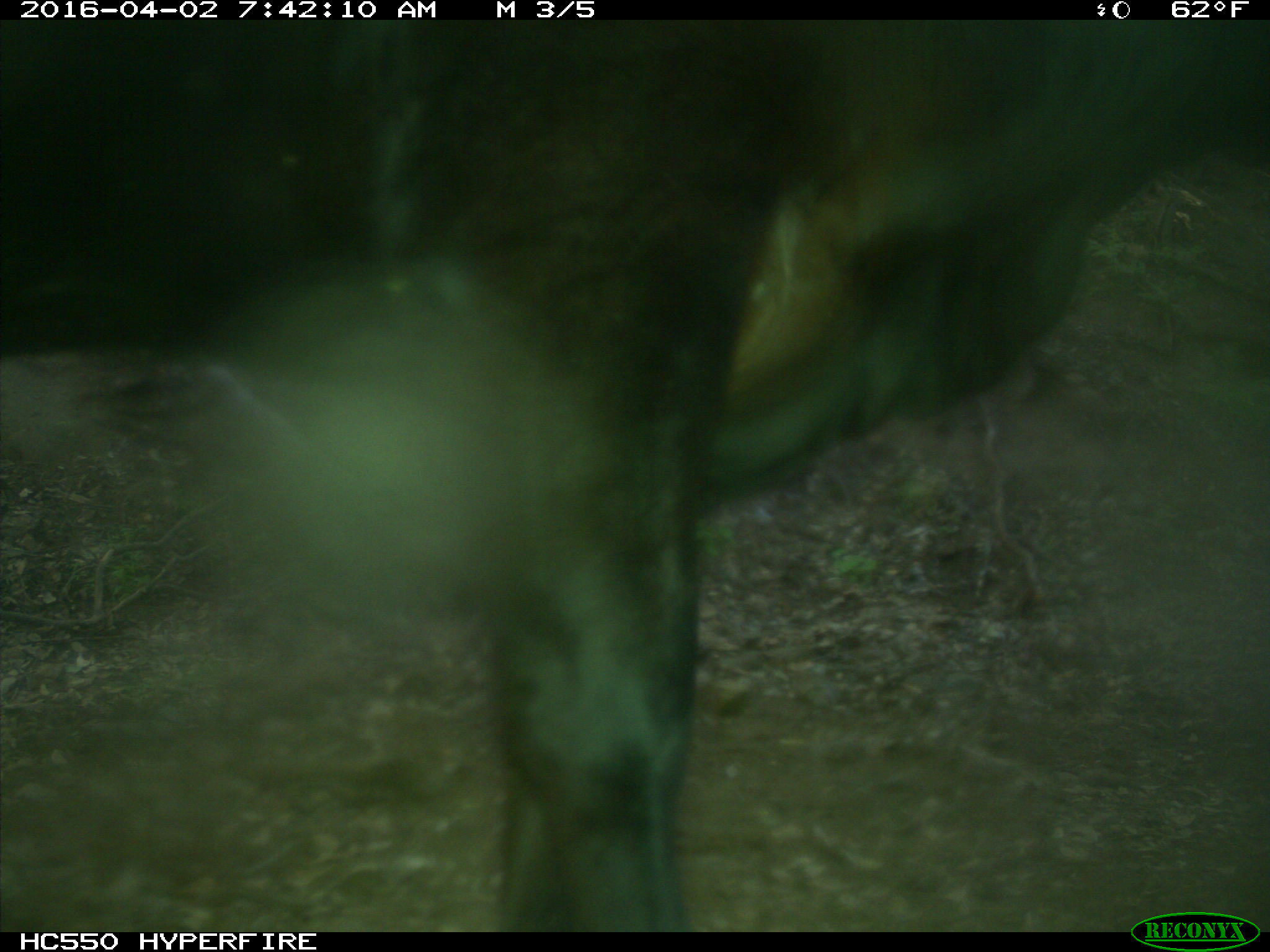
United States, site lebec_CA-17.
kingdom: Animalia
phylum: Chordata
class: Mammalia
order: Artiodactyla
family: Bovidae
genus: Bos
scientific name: Bos taurus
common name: domestic cow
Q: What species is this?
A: Bos taurus (domestic cow).